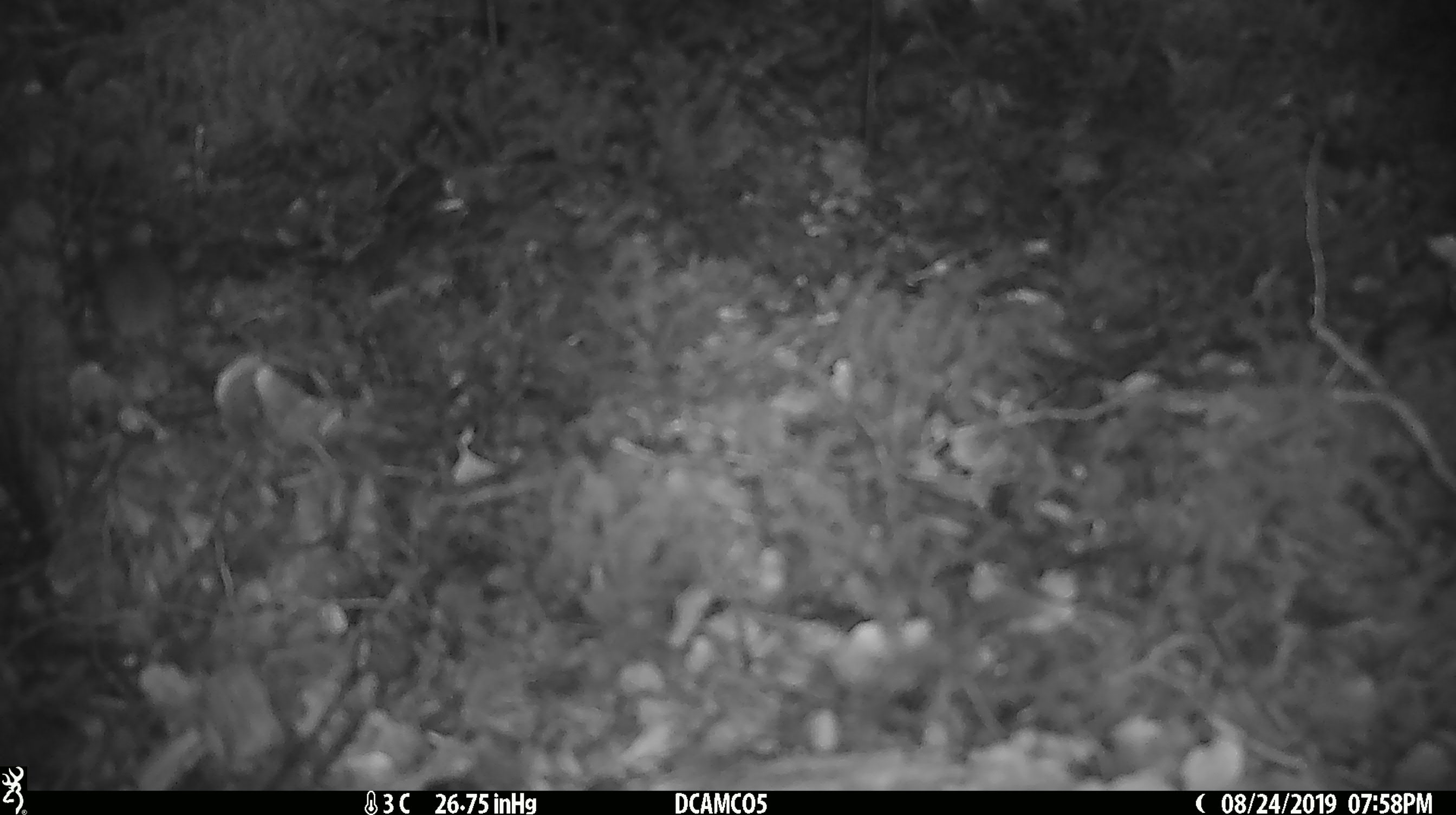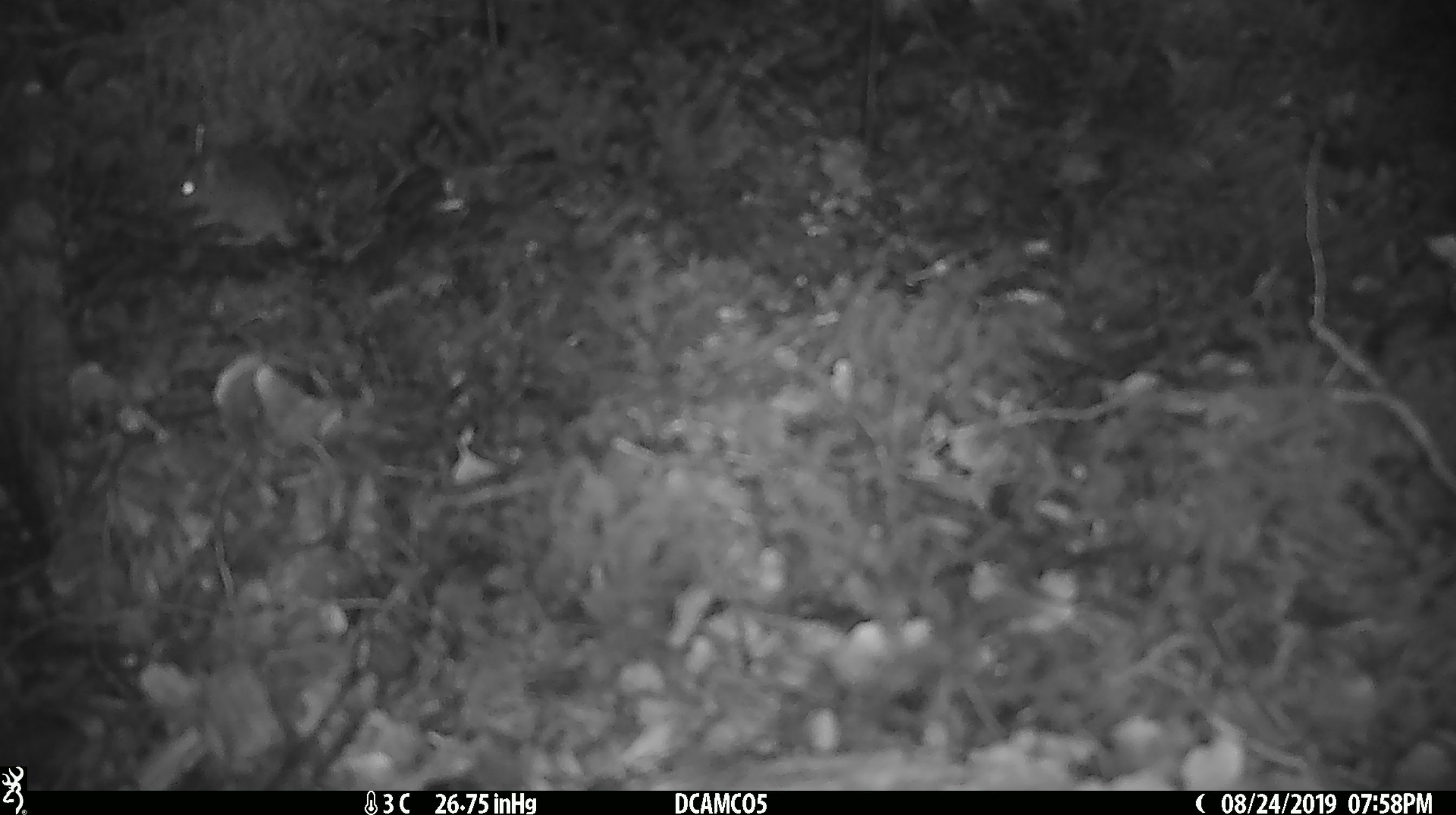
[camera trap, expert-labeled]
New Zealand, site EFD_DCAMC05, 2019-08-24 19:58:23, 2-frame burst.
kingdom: Animalia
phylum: Chordata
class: Mammalia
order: Rodentia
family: Muridae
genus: Mus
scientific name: Mus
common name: mouse